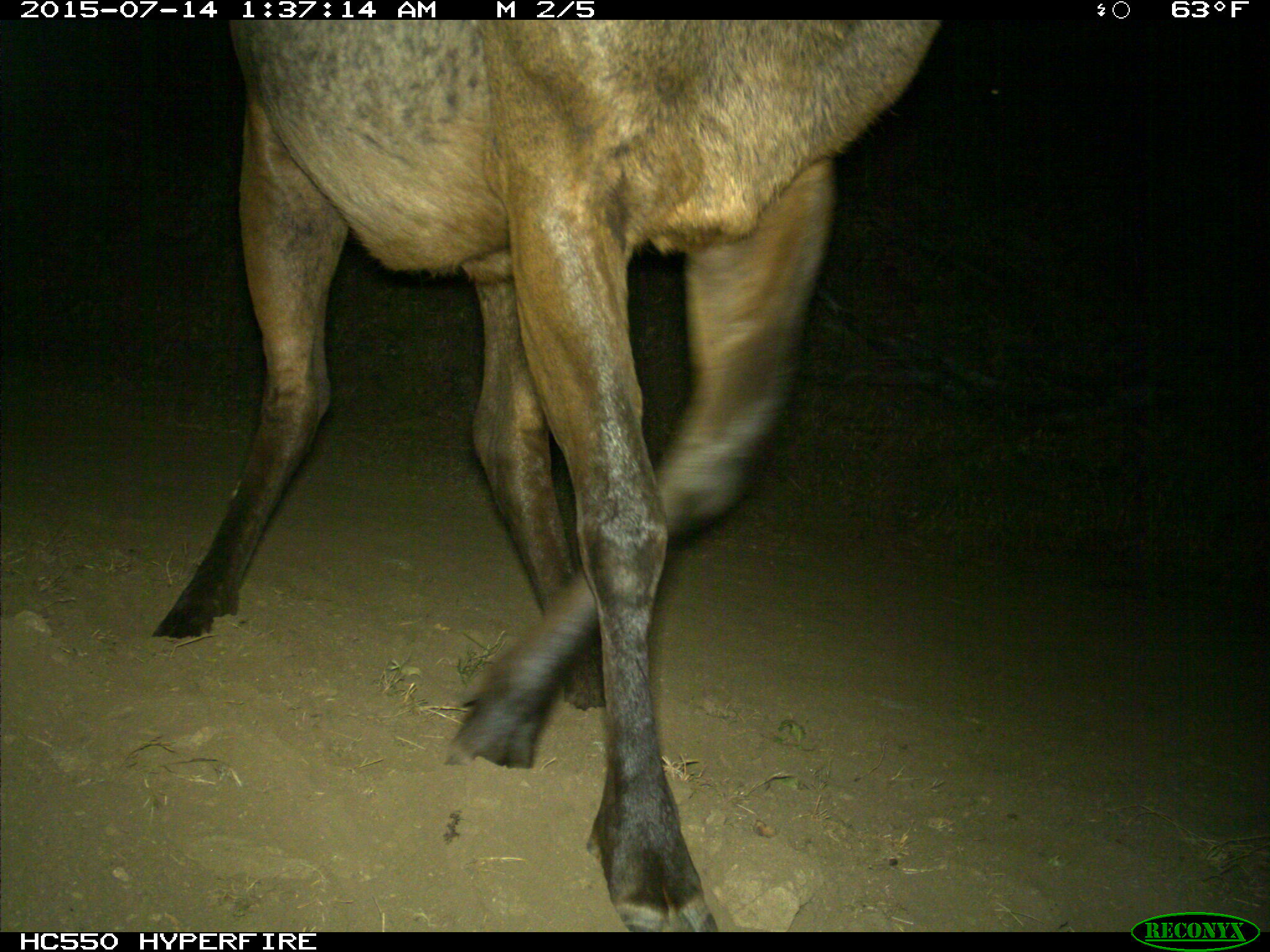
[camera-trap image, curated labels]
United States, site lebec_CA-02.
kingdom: Animalia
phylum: Chordata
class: Mammalia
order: Artiodactyla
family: Cervidae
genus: Cervus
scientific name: Cervus canadensis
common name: elk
Cervus canadensis (elk).